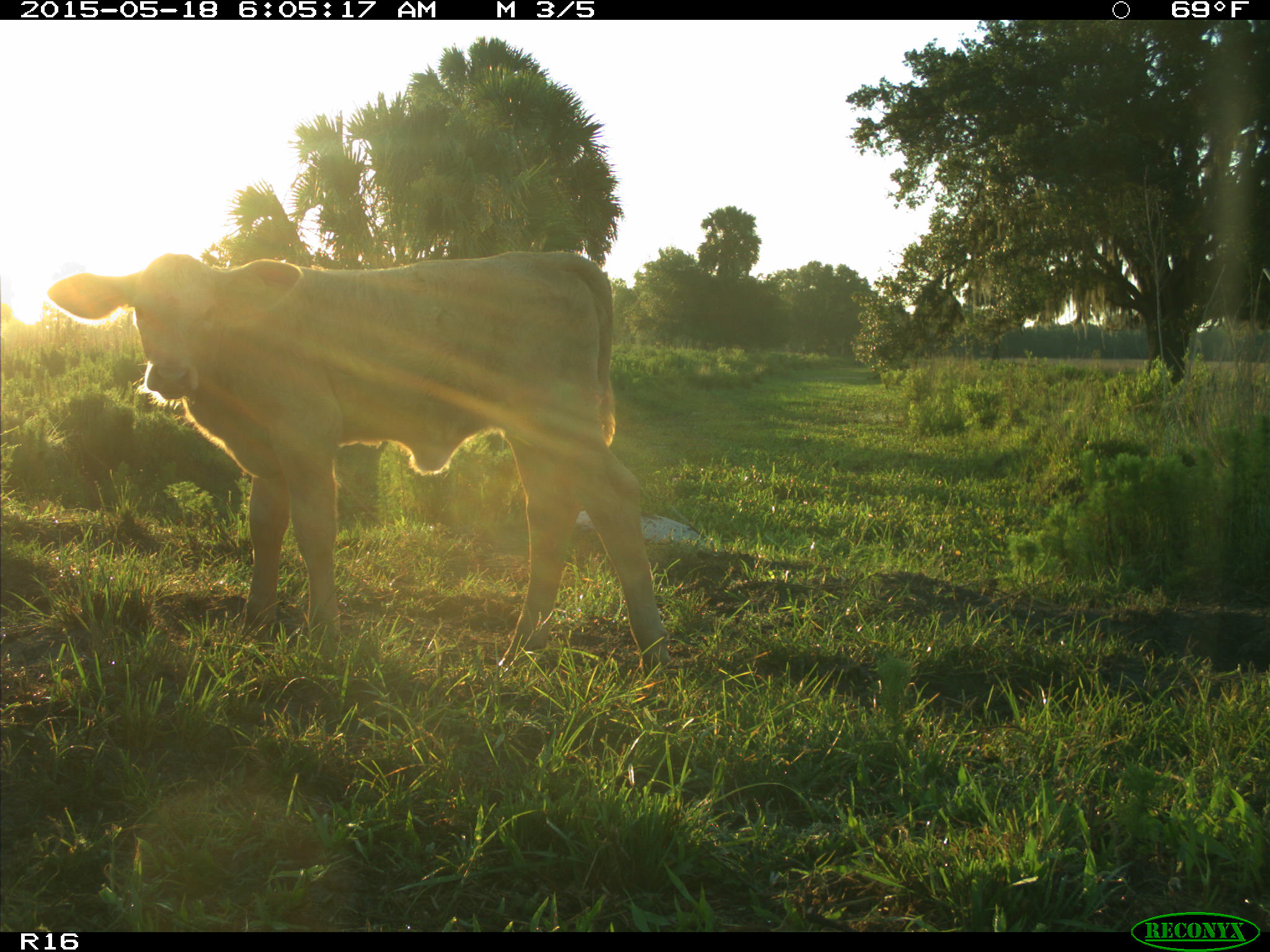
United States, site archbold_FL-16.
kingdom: Animalia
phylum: Chordata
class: Mammalia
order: Artiodactyla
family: Bovidae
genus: Bos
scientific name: Bos taurus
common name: domestic cow